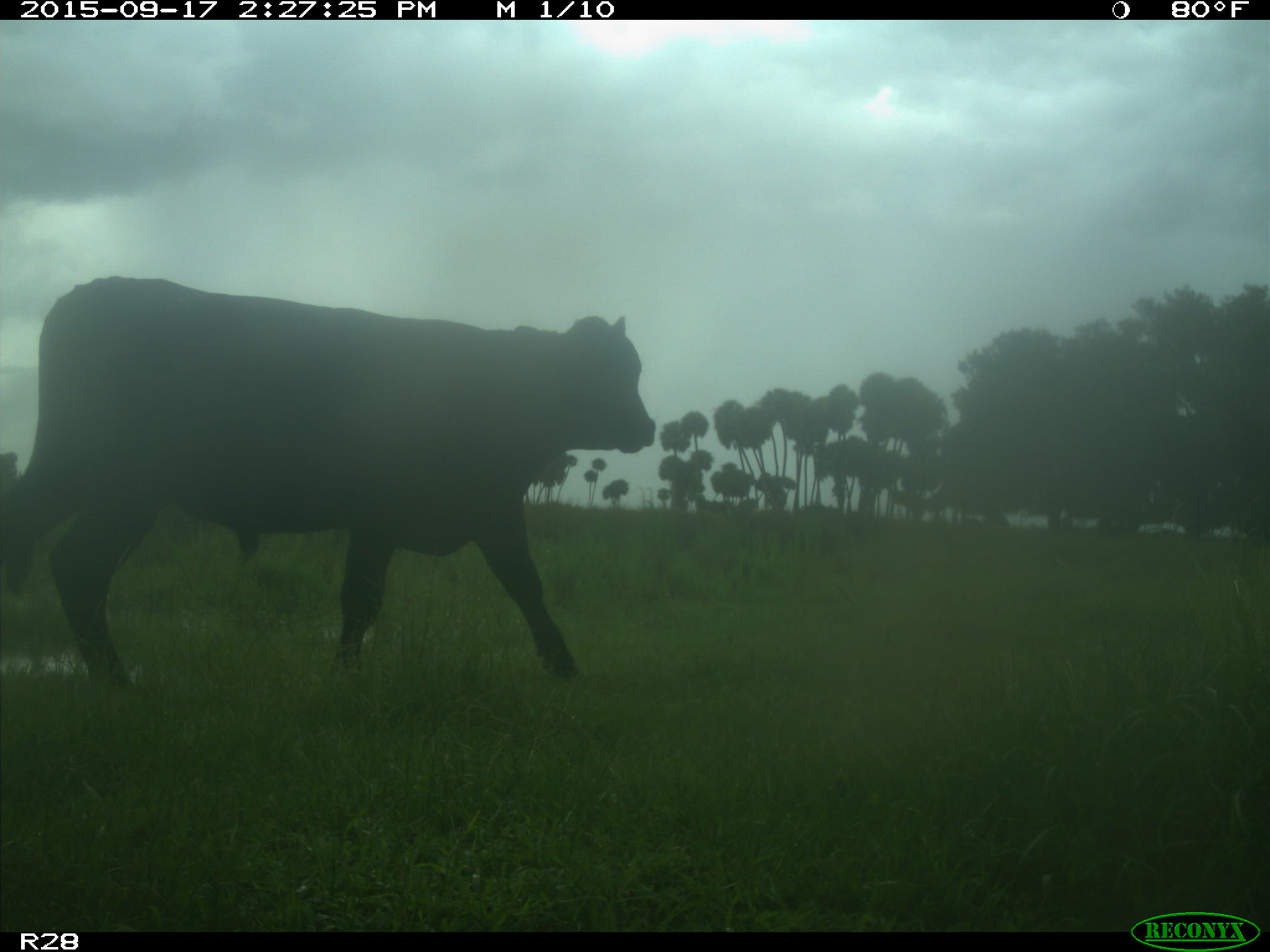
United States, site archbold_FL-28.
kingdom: Animalia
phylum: Chordata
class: Mammalia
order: Artiodactyla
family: Bovidae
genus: Bos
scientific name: Bos taurus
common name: domestic cow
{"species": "Bos taurus (domestic cow)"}